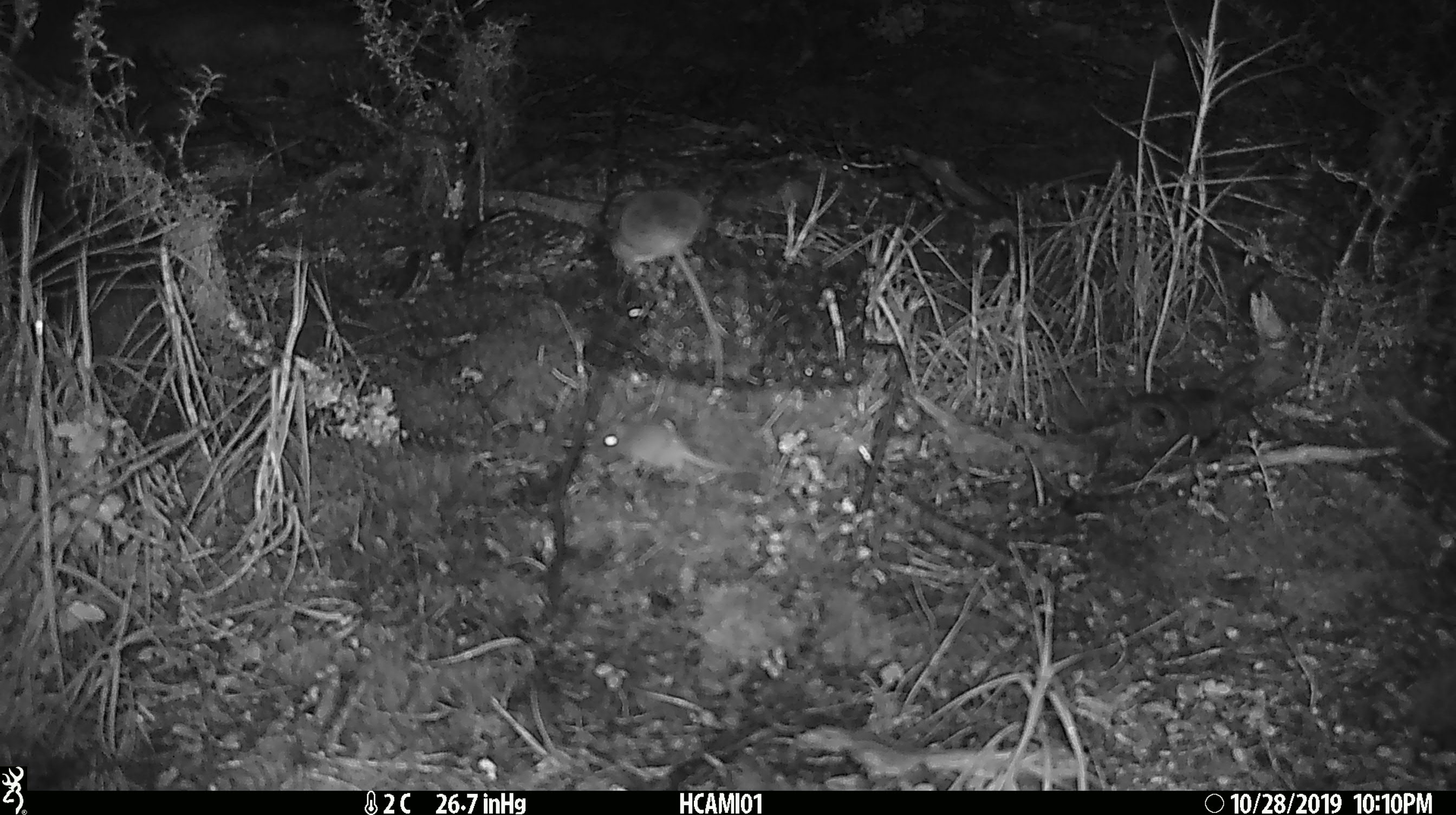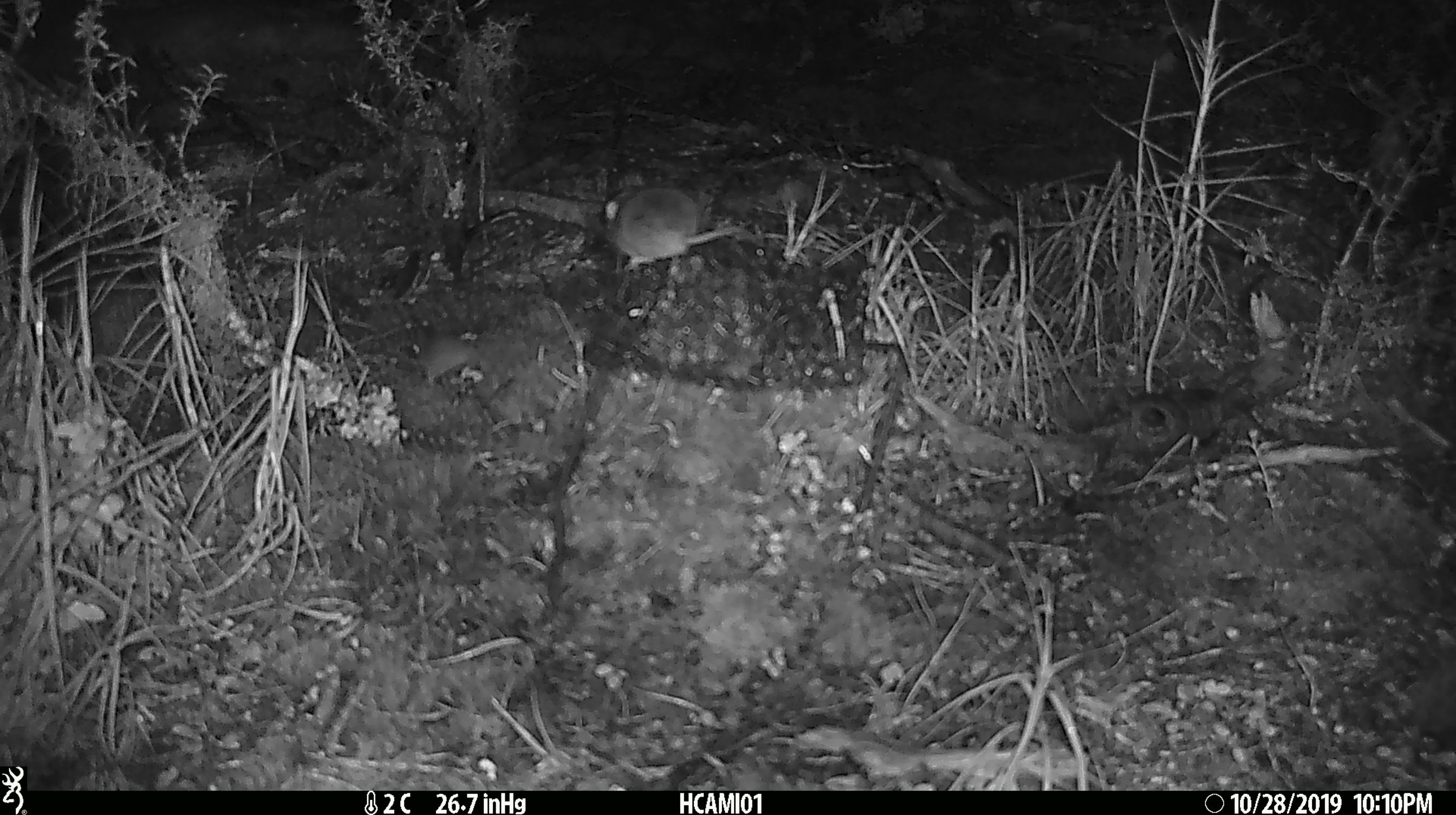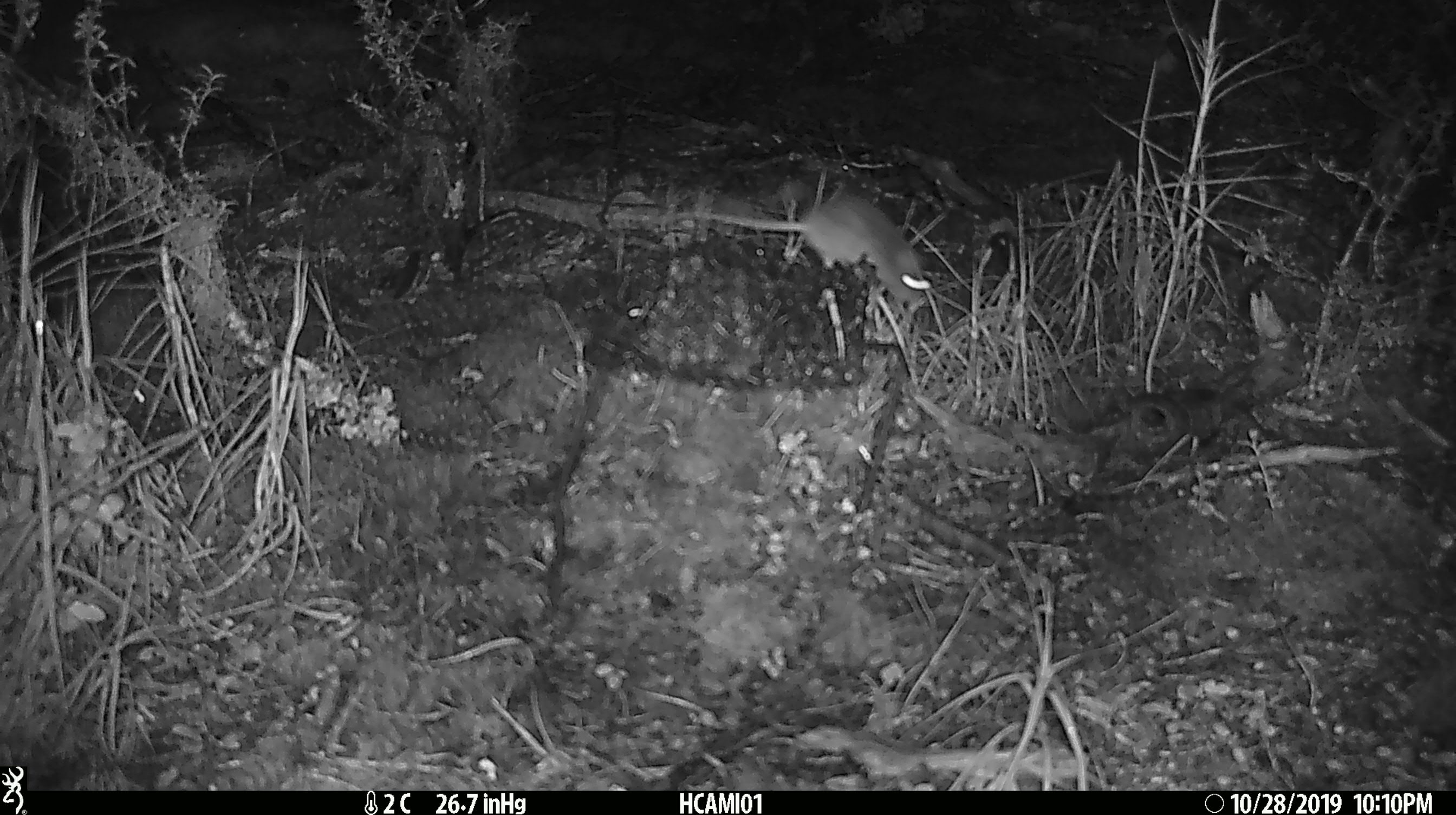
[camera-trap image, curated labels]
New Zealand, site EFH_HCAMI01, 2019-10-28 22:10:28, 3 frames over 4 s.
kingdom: Animalia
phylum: Chordata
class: Mammalia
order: Rodentia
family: Muridae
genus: Mus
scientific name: Mus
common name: mouse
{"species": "mouse (Mus)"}